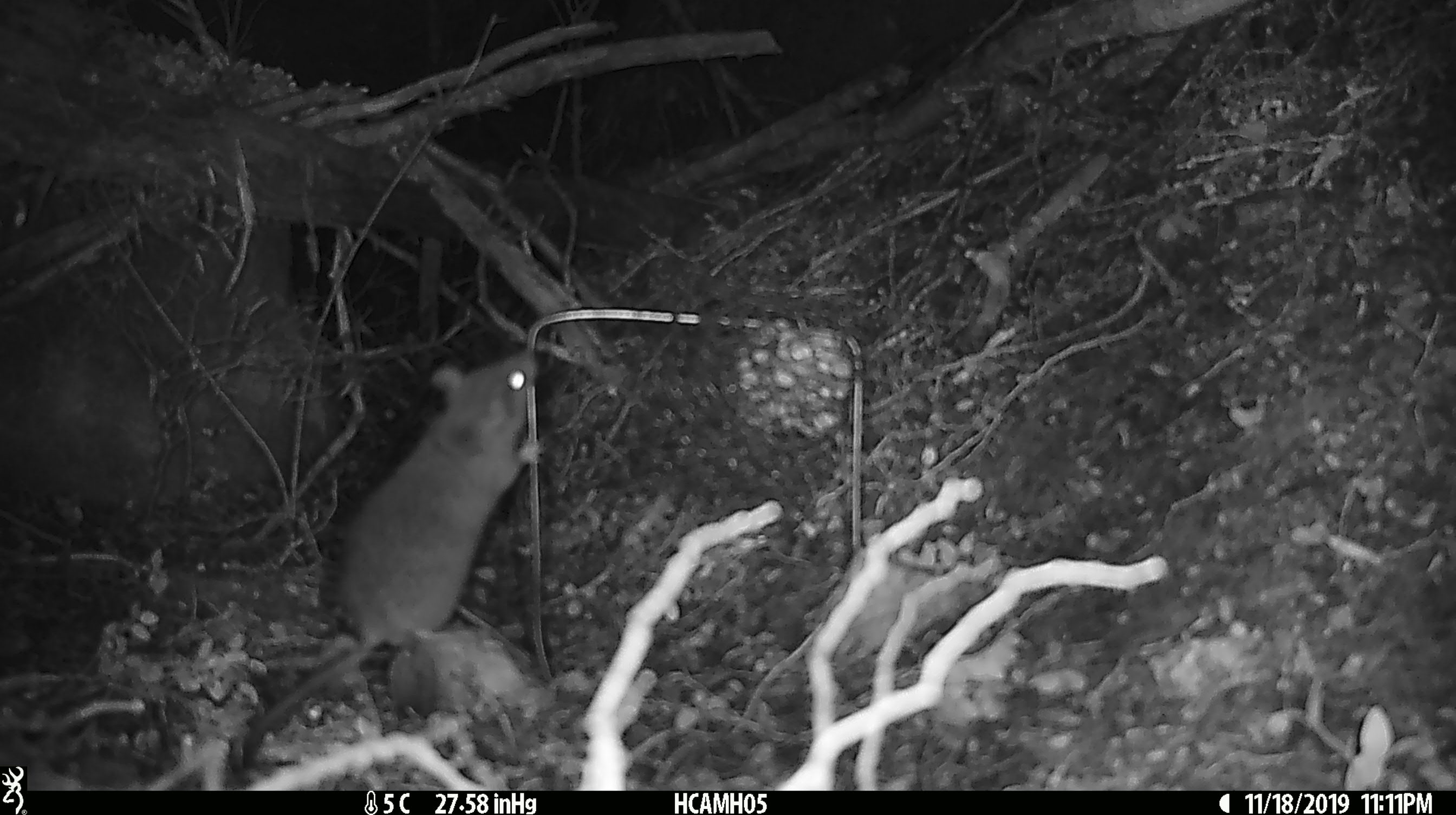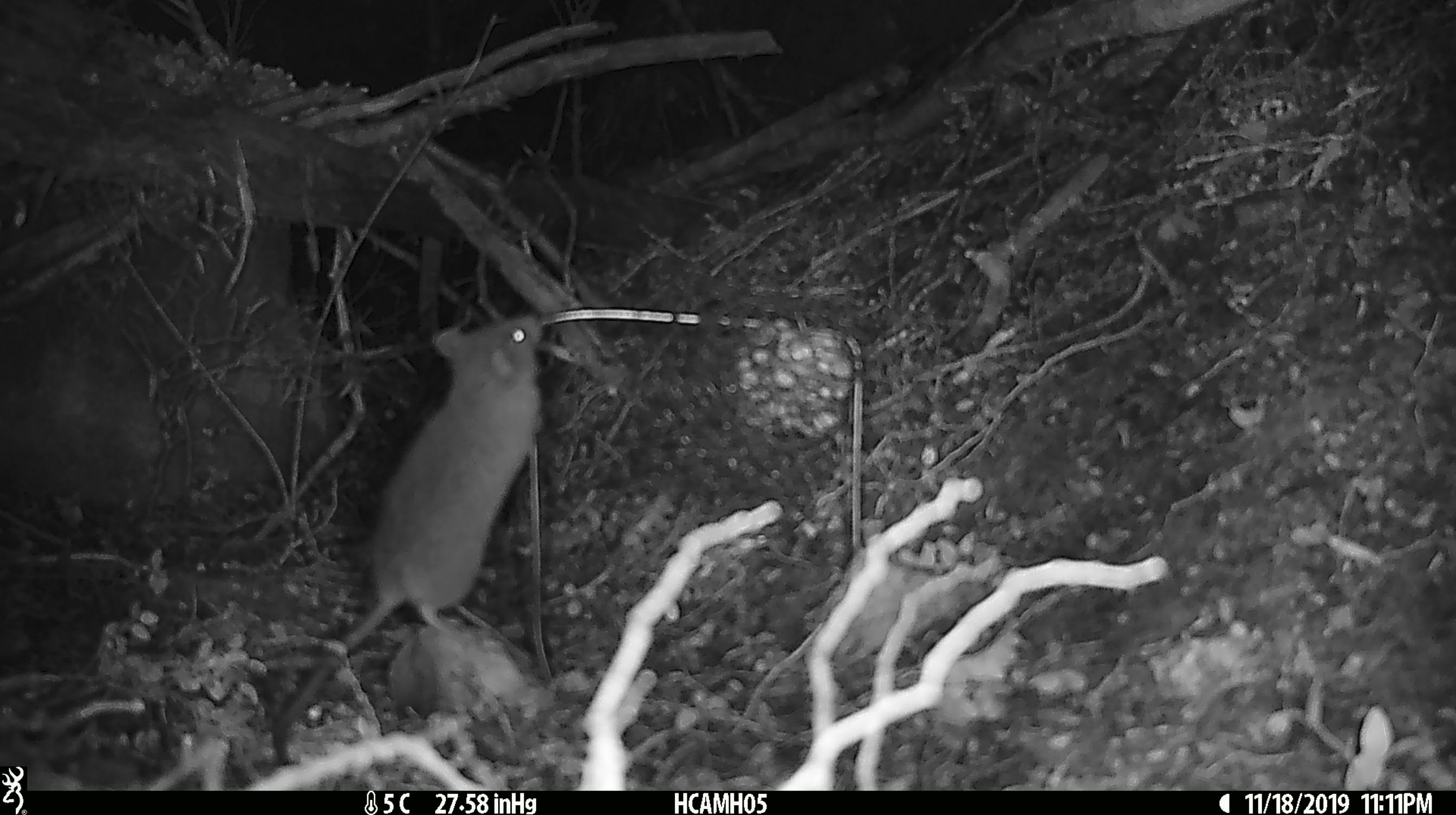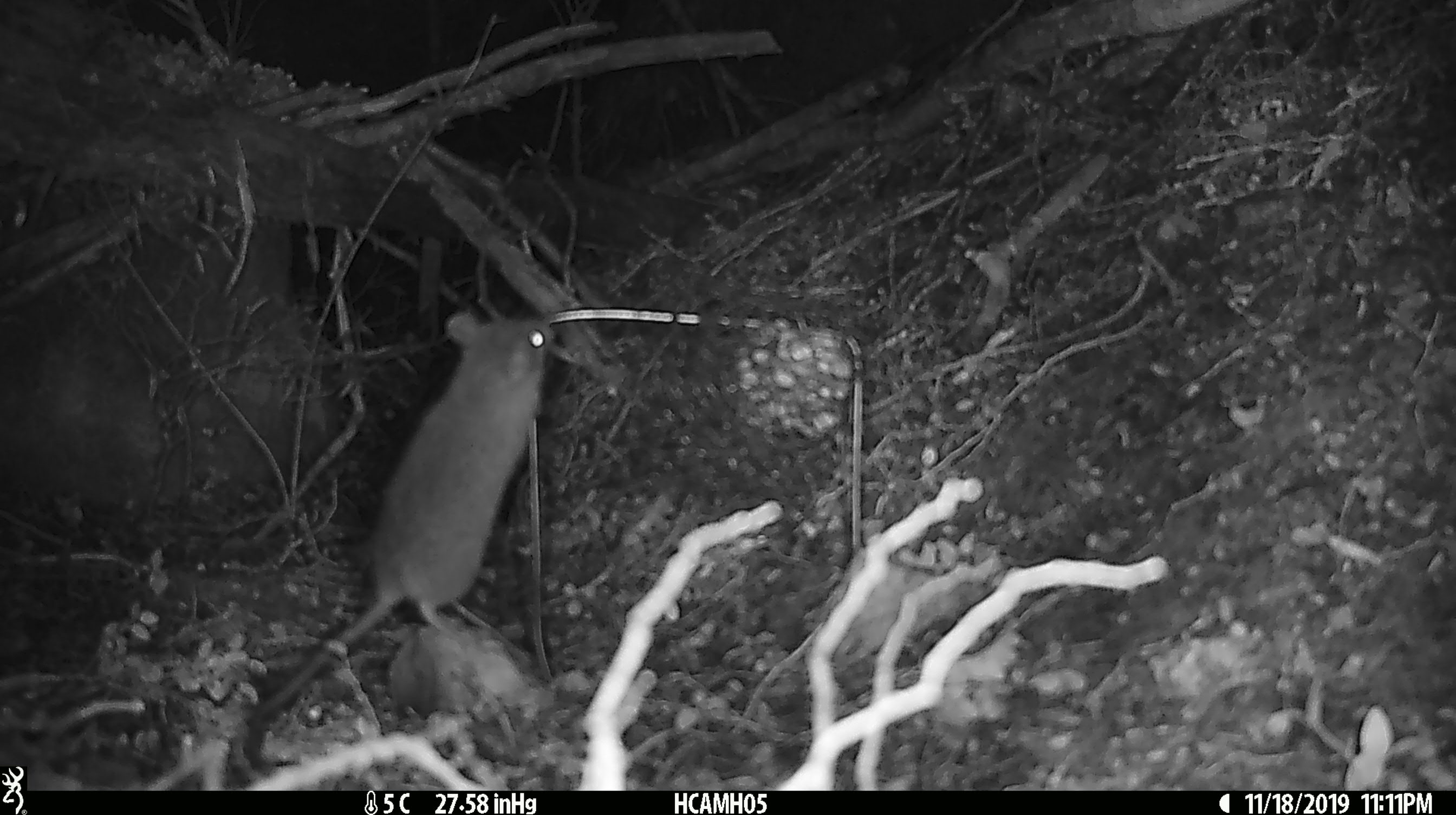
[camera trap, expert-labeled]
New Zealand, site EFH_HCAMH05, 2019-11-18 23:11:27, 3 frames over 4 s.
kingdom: Animalia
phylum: Chordata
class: Mammalia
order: Rodentia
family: Muridae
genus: Rattus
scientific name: Rattus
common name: rat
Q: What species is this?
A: Rat (Rattus).